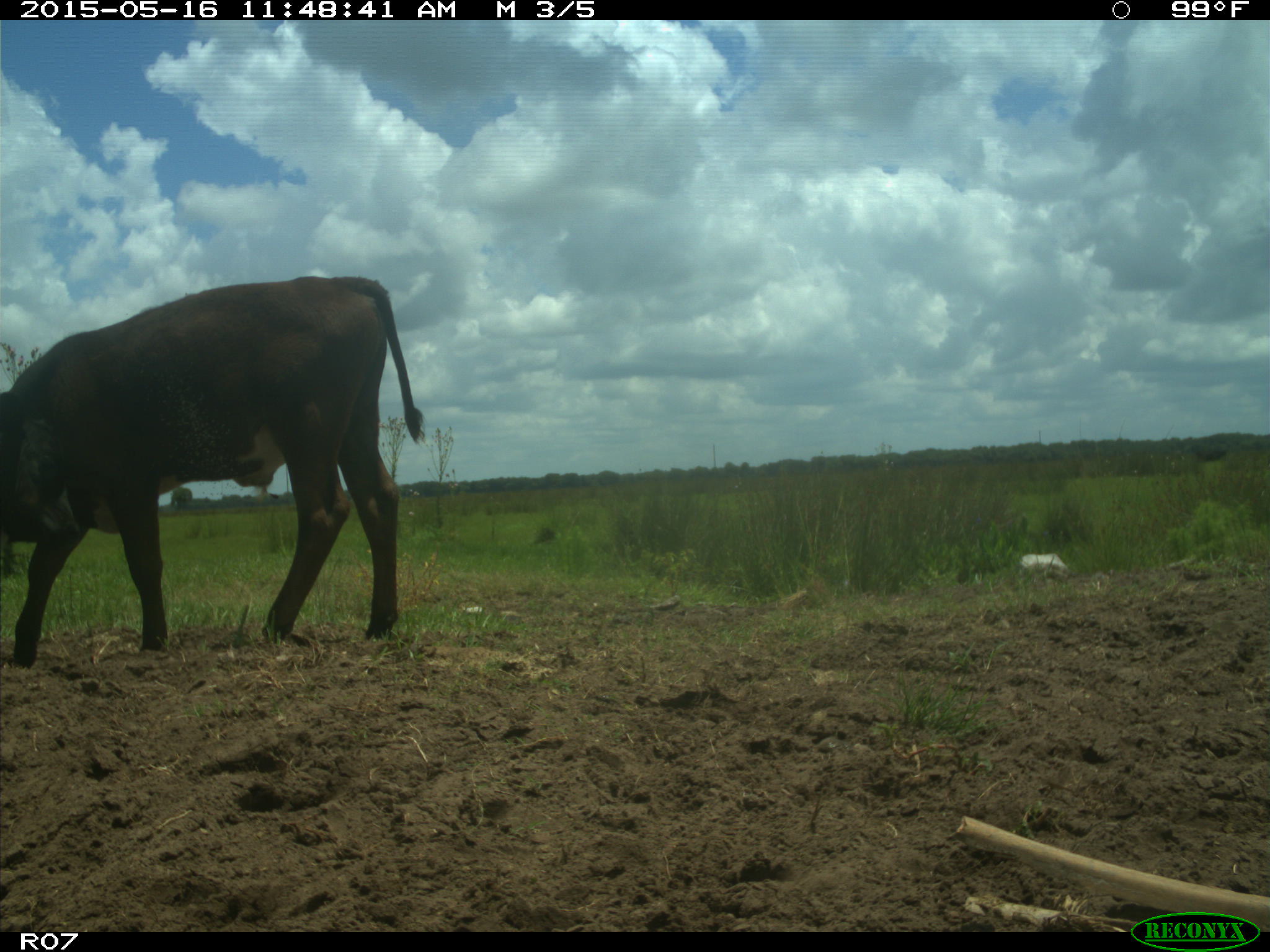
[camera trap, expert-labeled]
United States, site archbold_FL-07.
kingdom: Animalia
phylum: Chordata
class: Mammalia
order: Artiodactyla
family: Bovidae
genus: Bos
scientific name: Bos taurus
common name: domestic cow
Bos taurus (domestic cow).